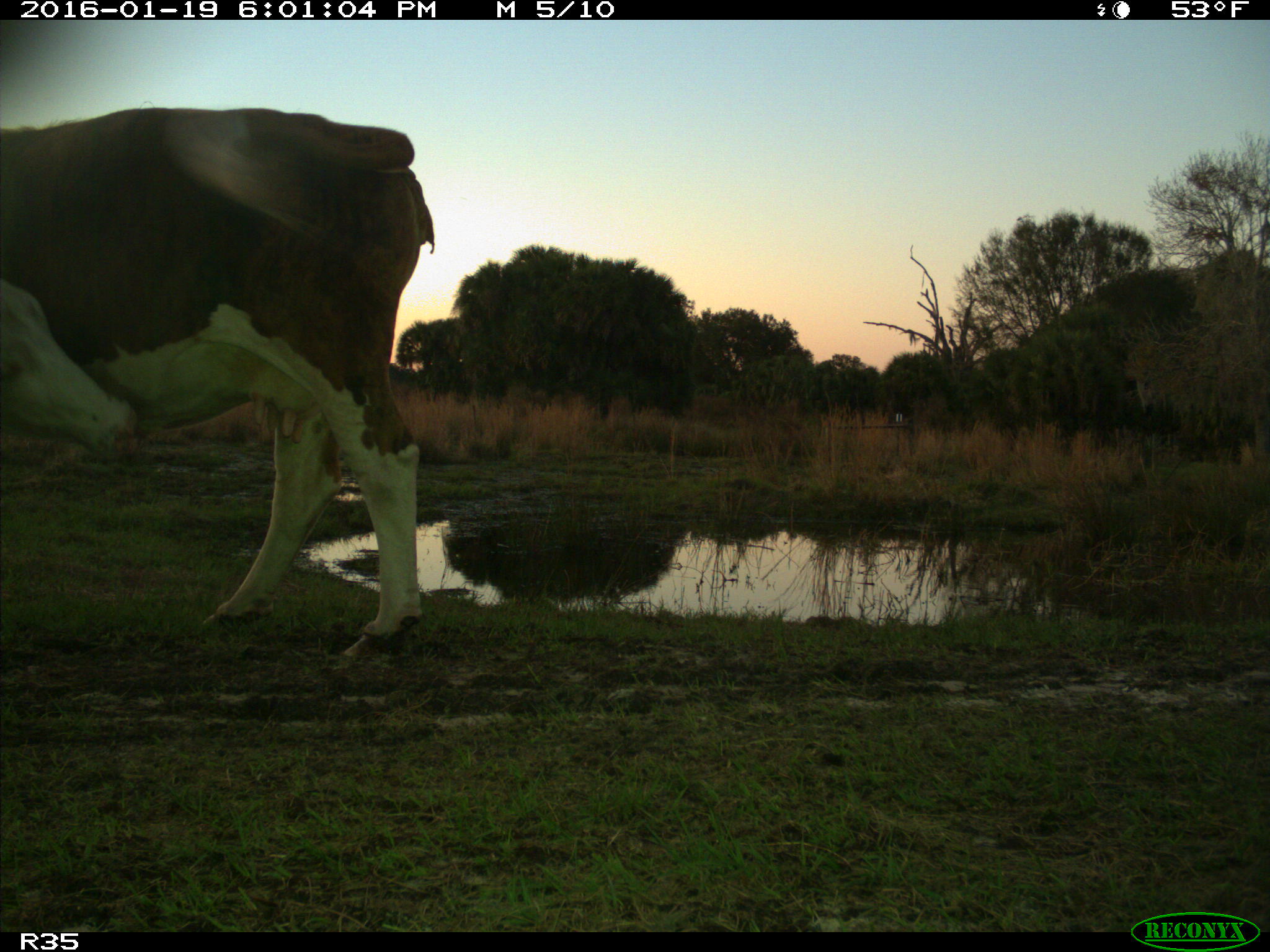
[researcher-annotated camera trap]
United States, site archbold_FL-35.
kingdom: Animalia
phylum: Chordata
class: Mammalia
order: Artiodactyla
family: Bovidae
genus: Bos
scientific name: Bos taurus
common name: domestic cow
Bos taurus (domestic cow).